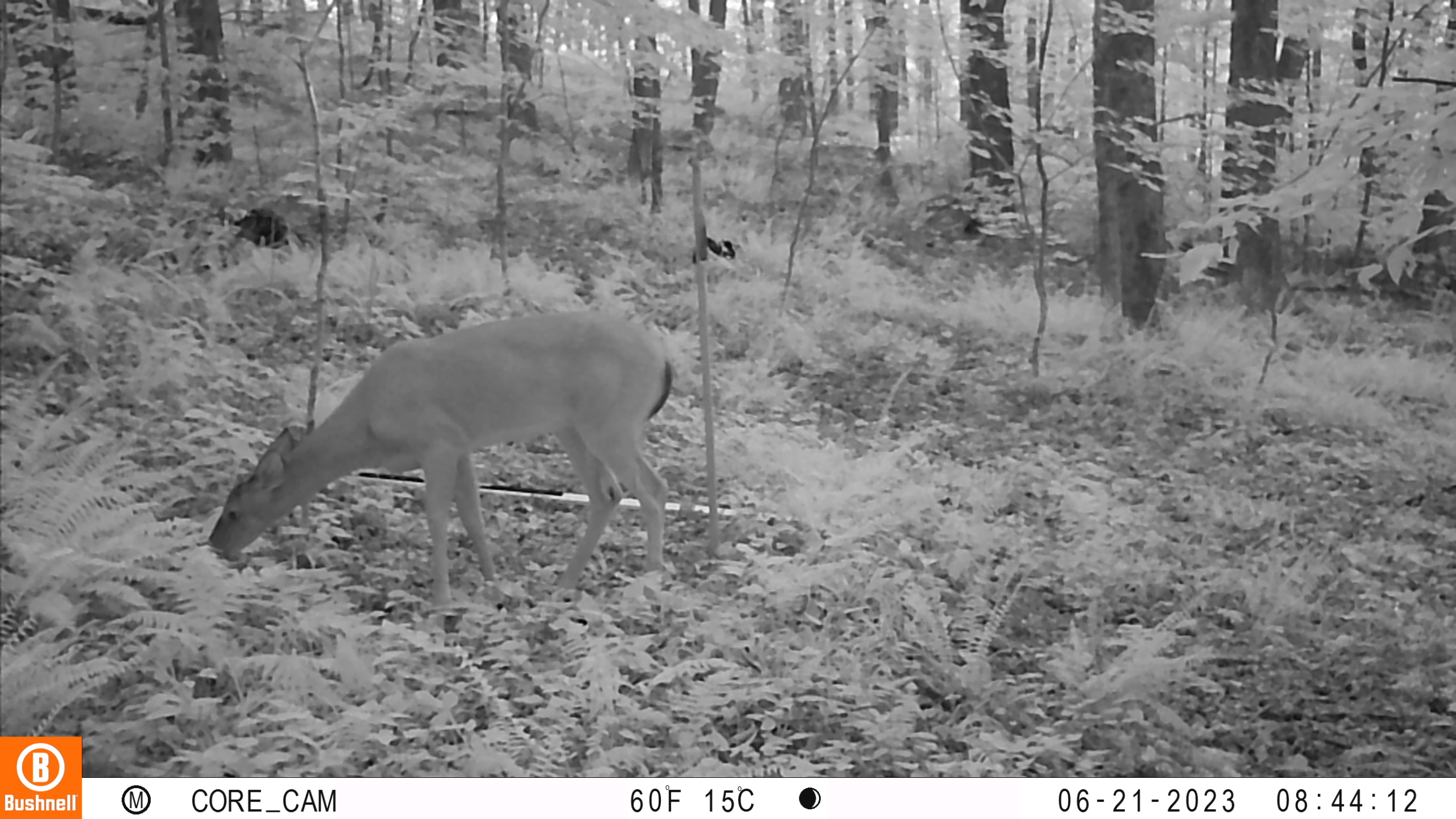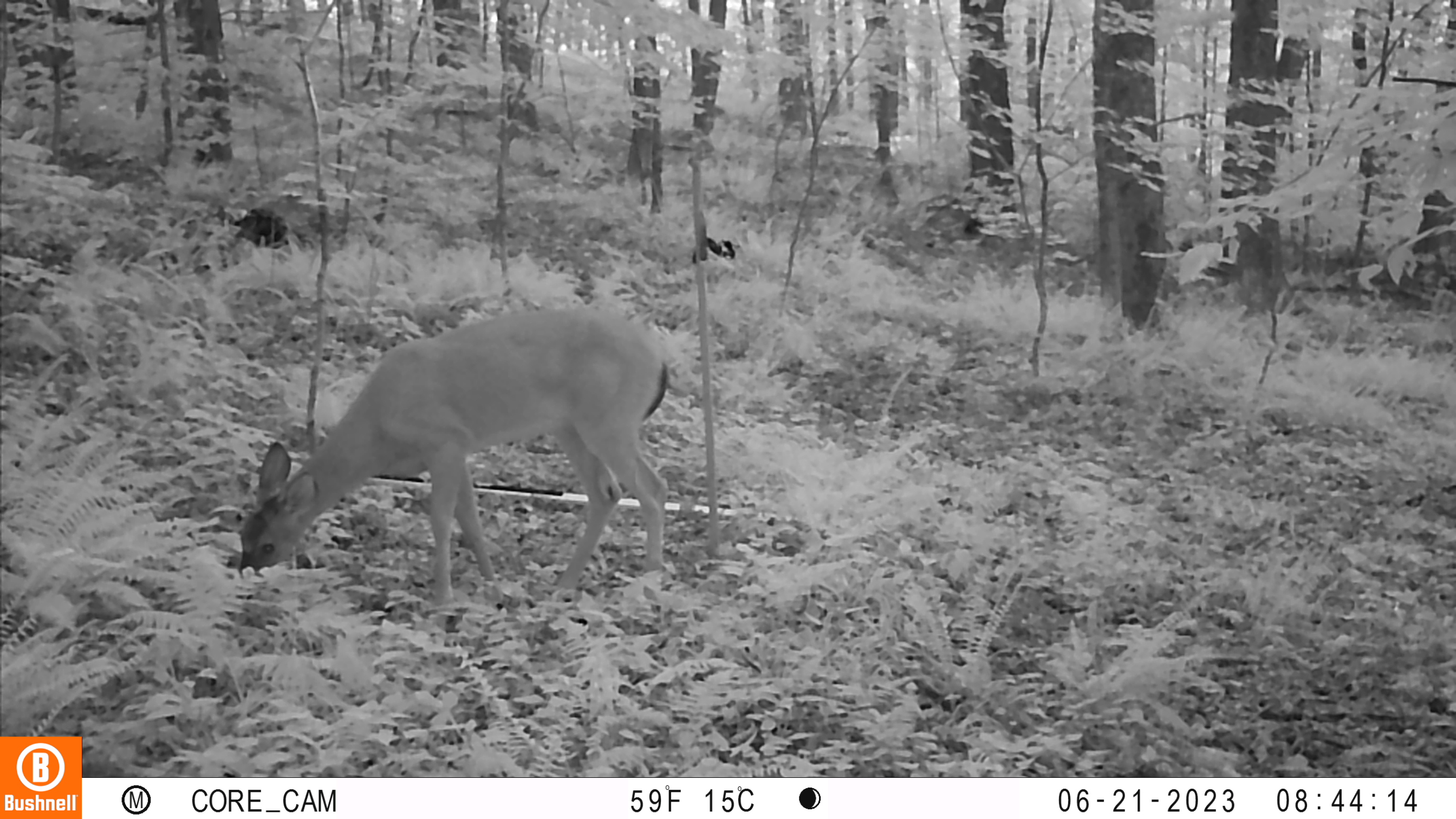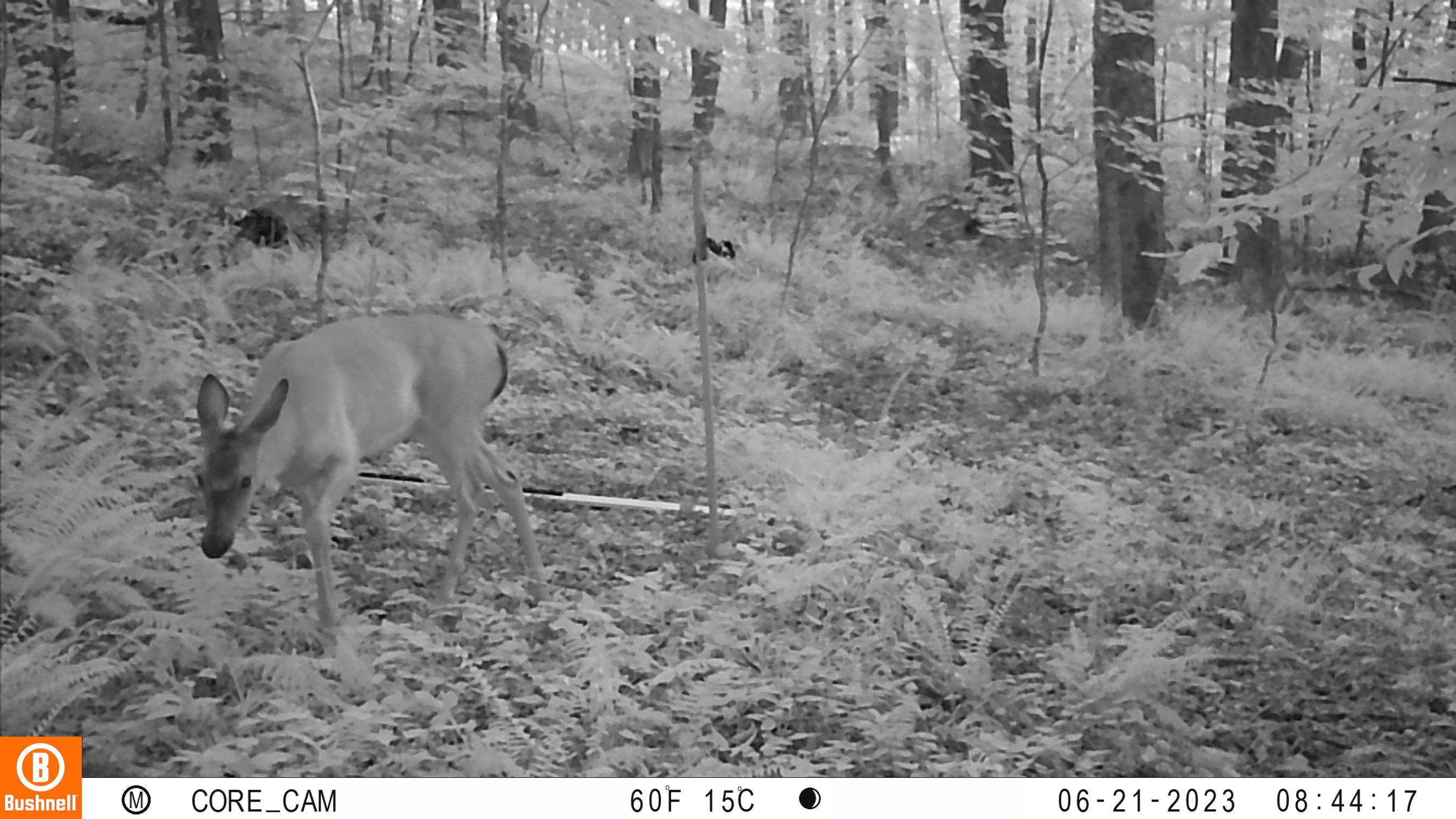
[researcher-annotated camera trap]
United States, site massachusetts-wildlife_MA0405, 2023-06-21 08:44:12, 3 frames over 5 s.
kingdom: Animalia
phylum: Chordata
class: Mammalia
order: Artiodactyla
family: Cervidae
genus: Odocoileus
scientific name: Odocoileus virginianus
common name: white-tailed deer